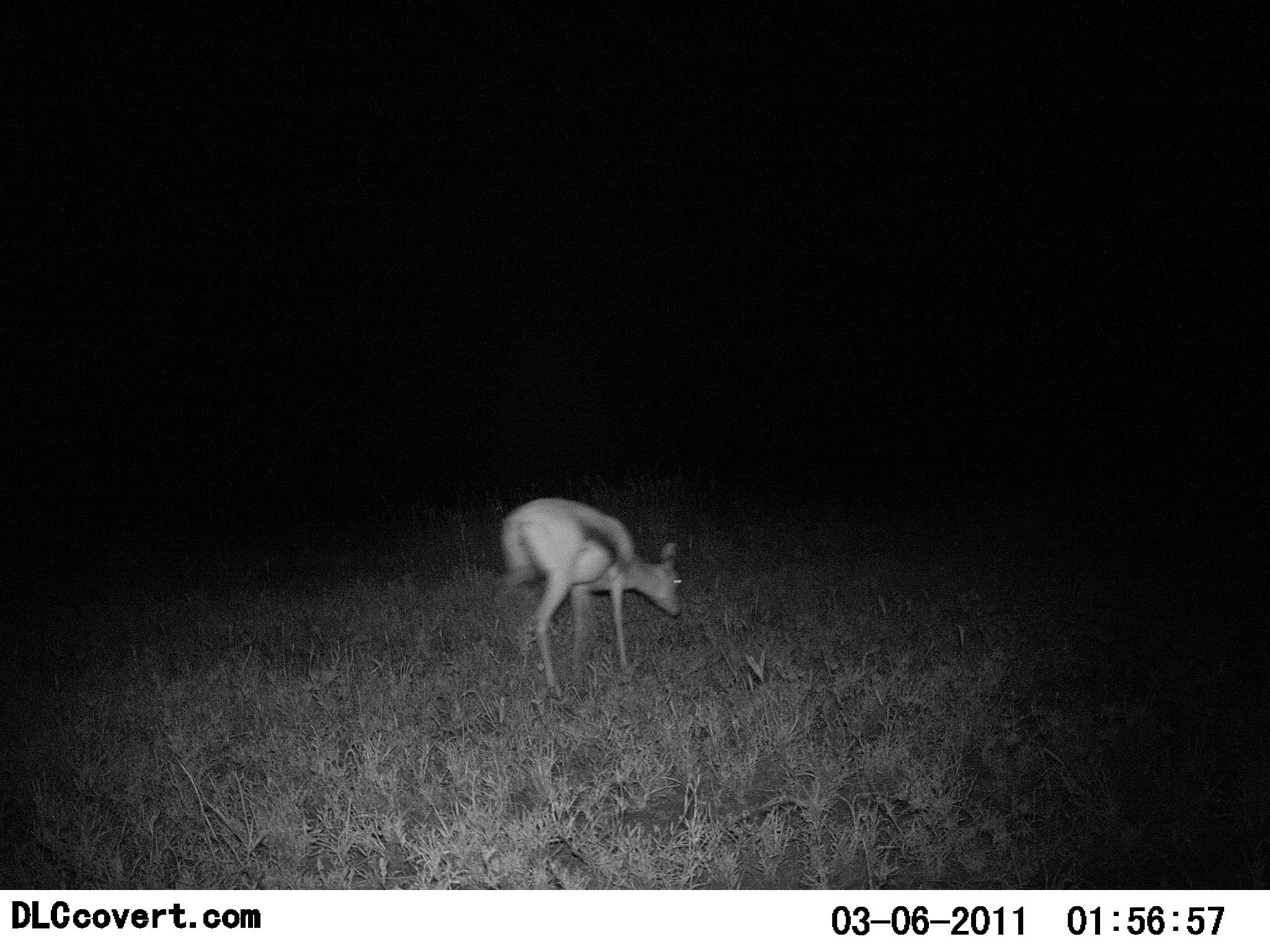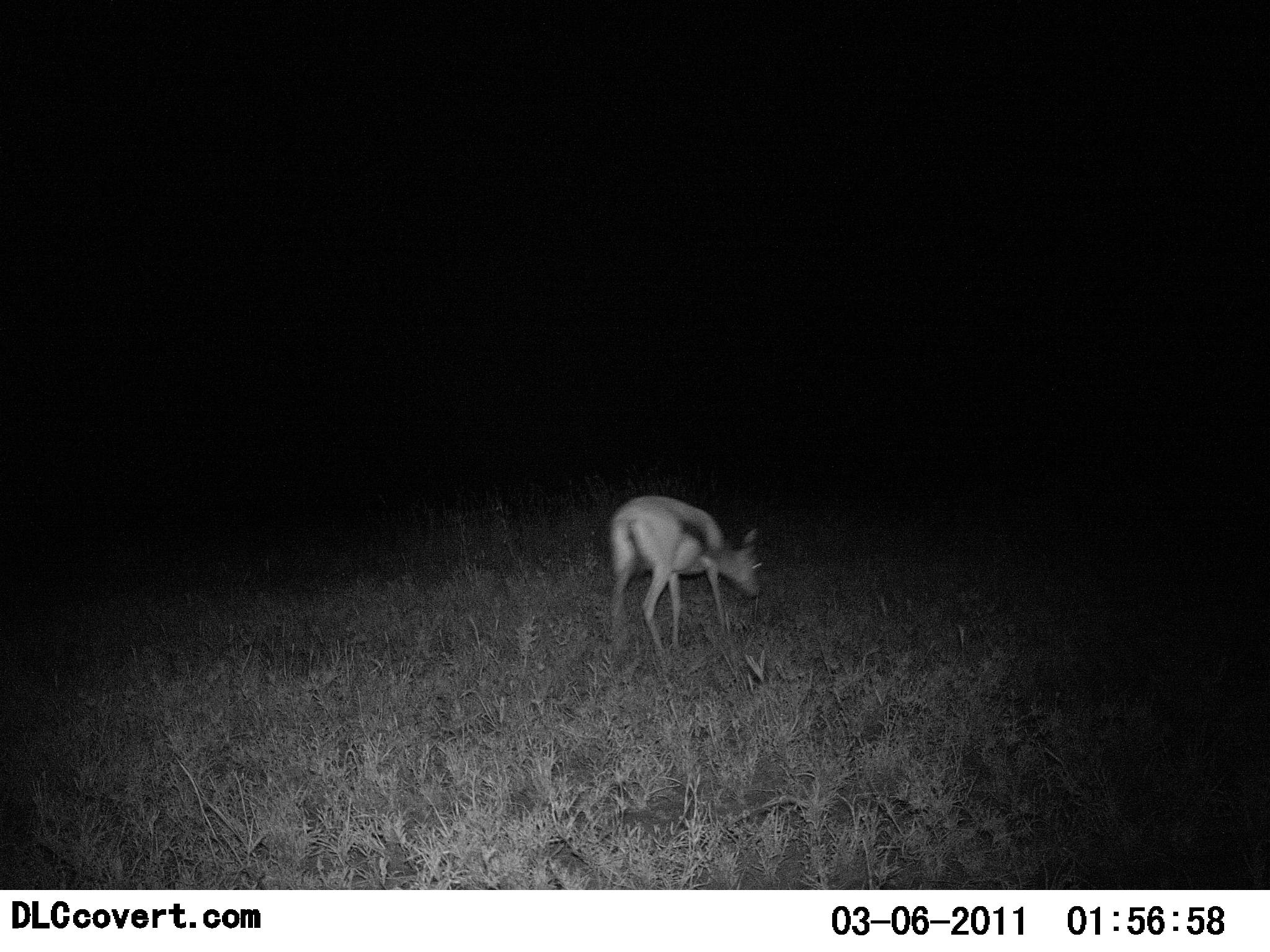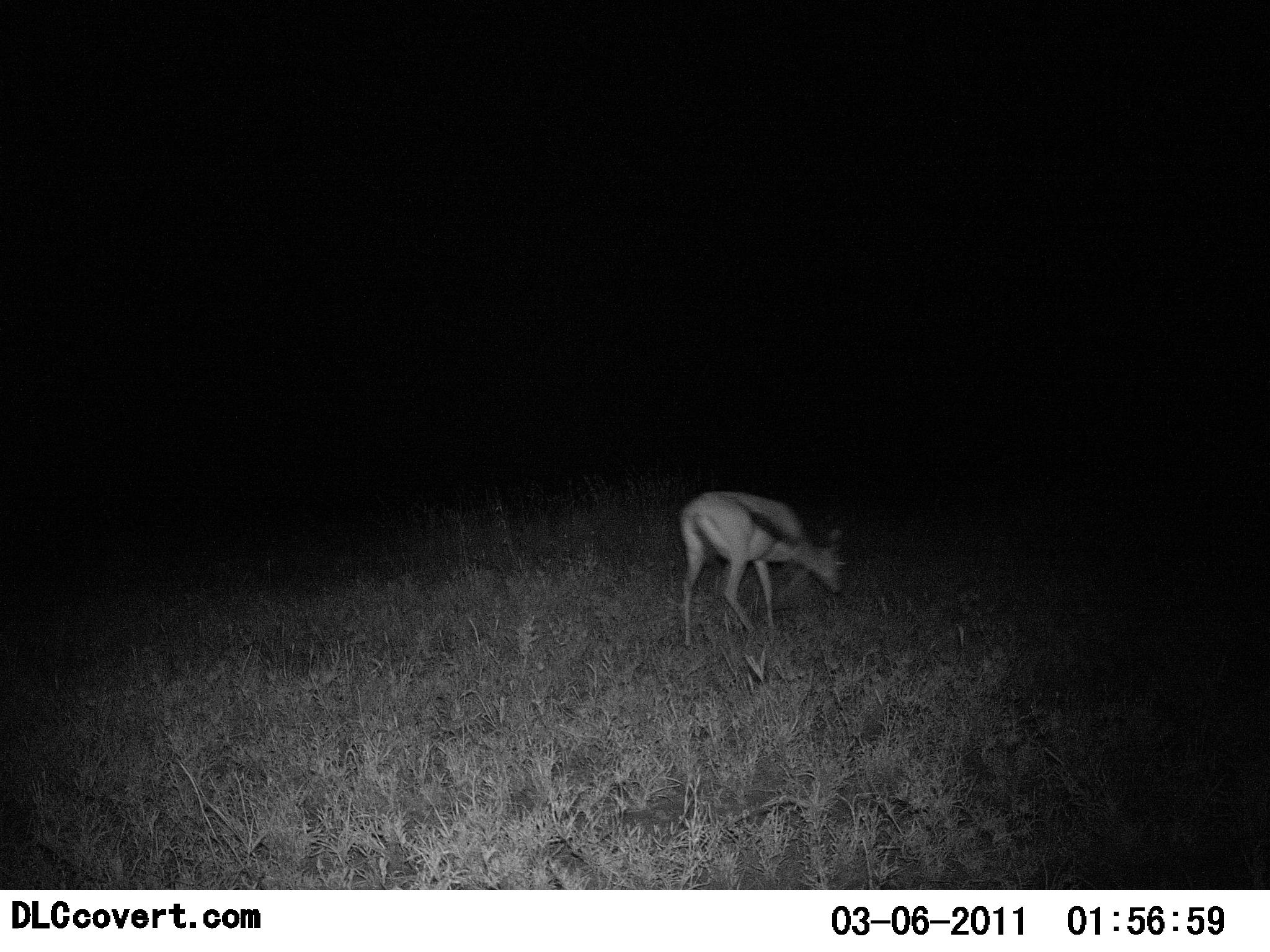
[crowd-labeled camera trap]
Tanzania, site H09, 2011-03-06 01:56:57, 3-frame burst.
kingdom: Animalia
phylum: Chordata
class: Mammalia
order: Artiodactyla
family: Bovidae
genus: Eudorcas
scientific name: Eudorcas thomsonii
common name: thomson's gazelle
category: gazellethomsons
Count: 1.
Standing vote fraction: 0%.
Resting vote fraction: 0%.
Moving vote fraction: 82%.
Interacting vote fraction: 0%.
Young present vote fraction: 0%.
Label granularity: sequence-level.